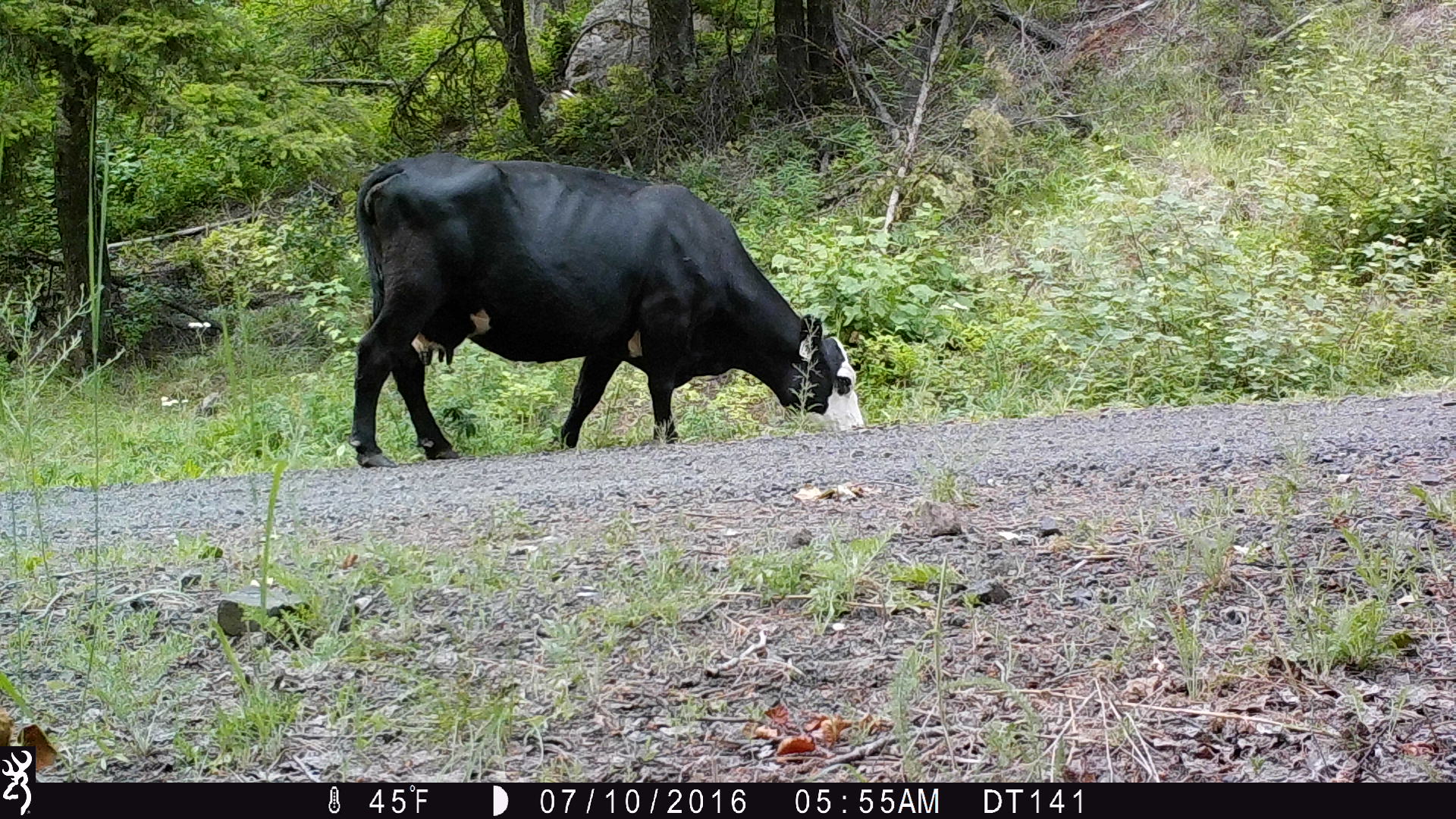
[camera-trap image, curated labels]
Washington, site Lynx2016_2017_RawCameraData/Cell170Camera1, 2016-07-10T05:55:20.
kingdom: Animalia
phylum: Chordata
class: Mammalia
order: Artiodactyla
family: Bovidae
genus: Bos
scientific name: Bos taurus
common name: domestic cattle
Domestic cattle (Bos taurus). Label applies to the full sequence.